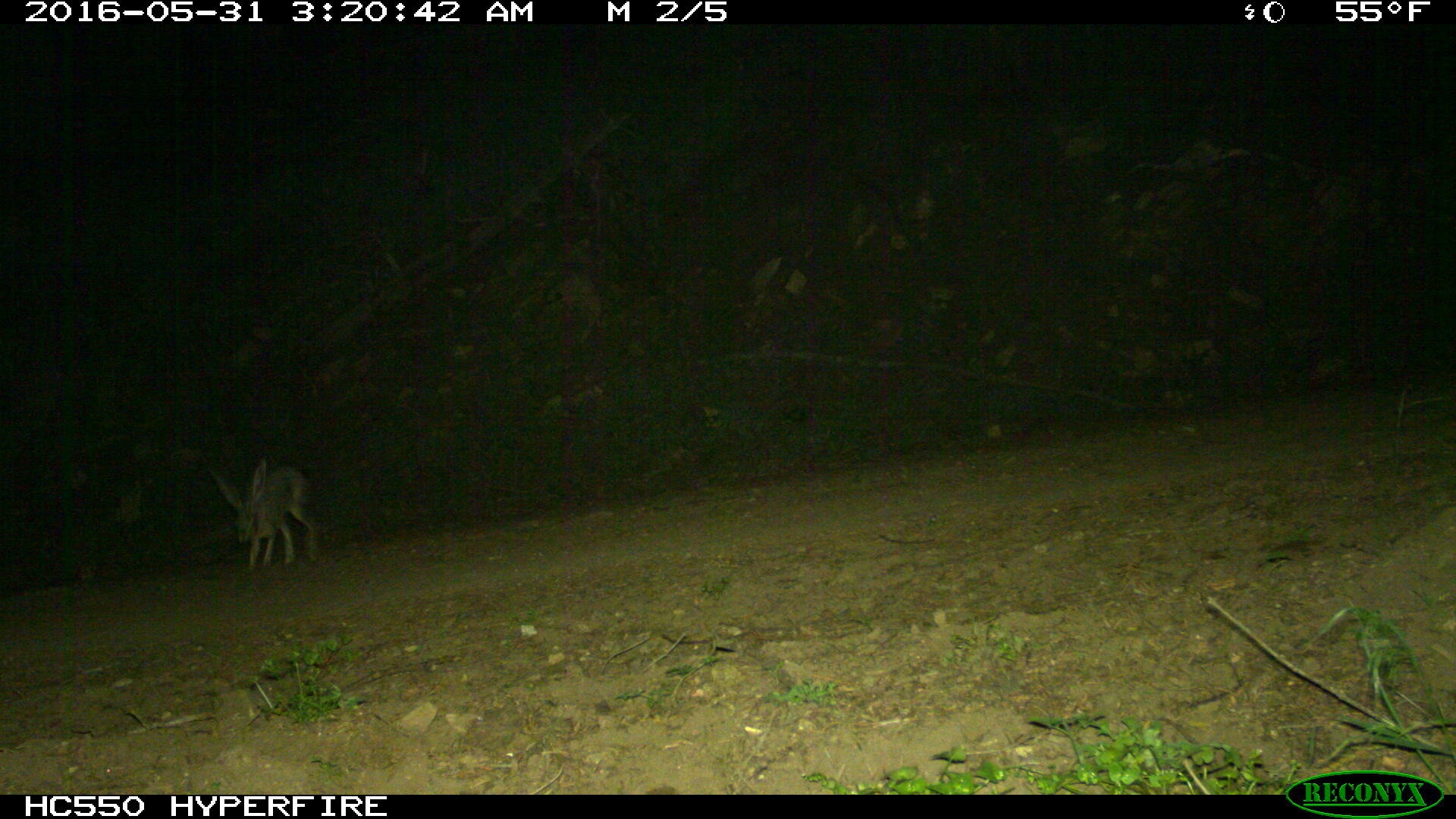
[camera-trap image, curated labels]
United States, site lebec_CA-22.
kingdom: Animalia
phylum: Chordata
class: Mammalia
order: Lagomorpha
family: Leporidae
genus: Lepus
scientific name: Lepus californicus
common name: black-tailed jackrabbit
Lepus californicus (black-tailed jackrabbit).